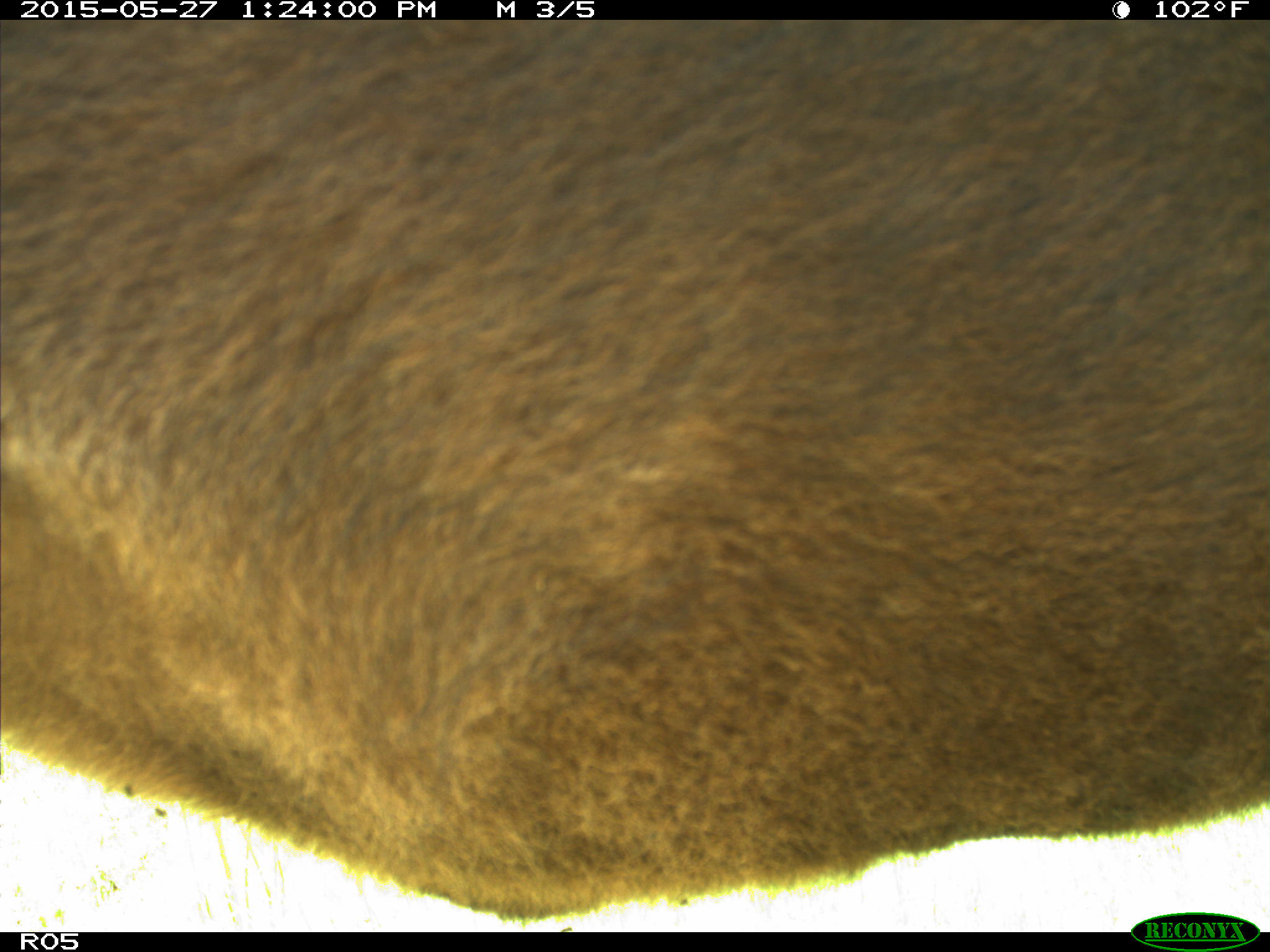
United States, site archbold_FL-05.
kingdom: Animalia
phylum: Chordata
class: Mammalia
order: Artiodactyla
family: Bovidae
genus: Bos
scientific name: Bos taurus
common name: domestic cow